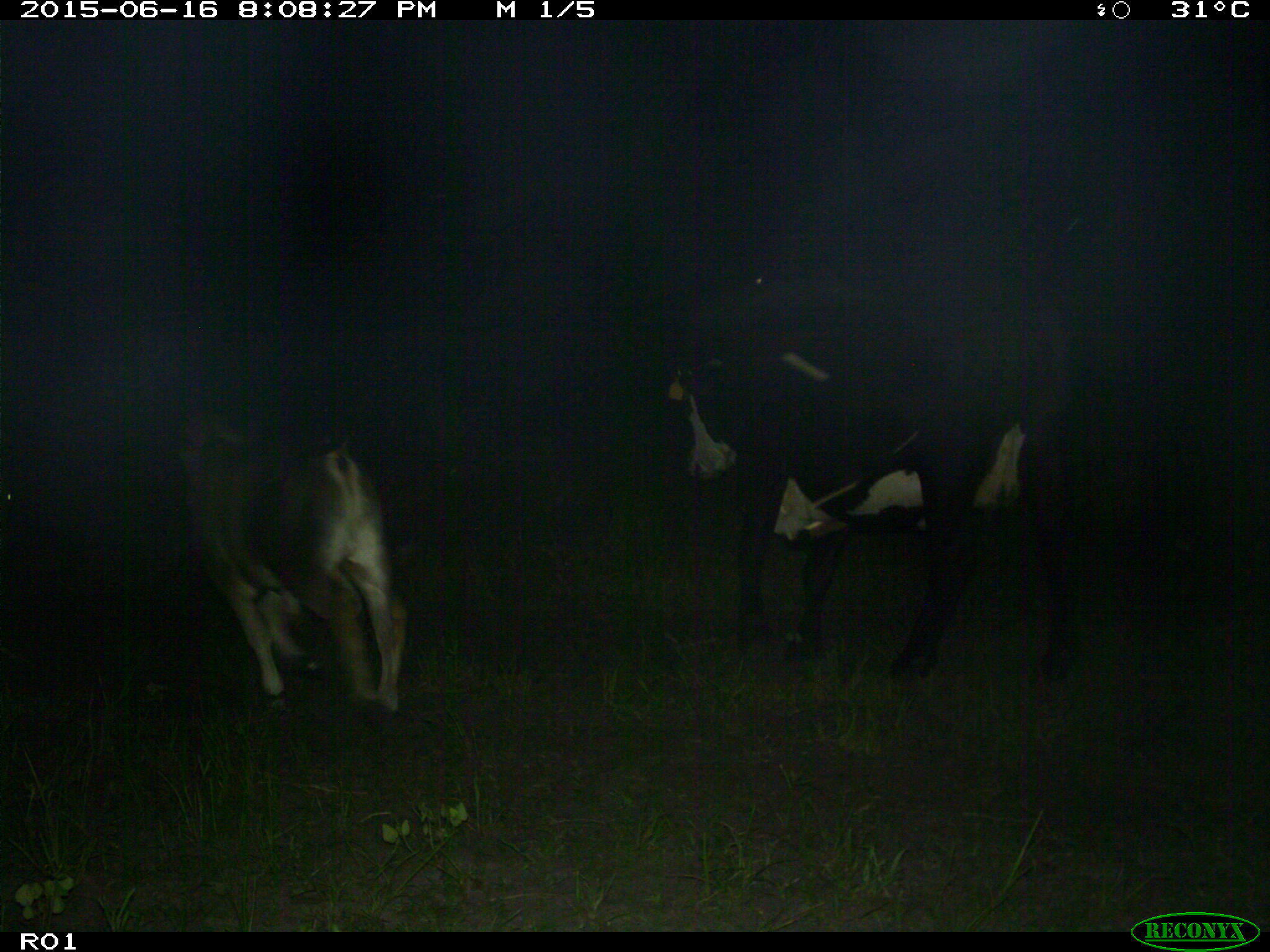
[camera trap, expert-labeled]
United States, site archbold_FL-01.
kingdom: Animalia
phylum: Chordata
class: Mammalia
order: Artiodactyla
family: Bovidae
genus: Bos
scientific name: Bos taurus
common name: domestic cow